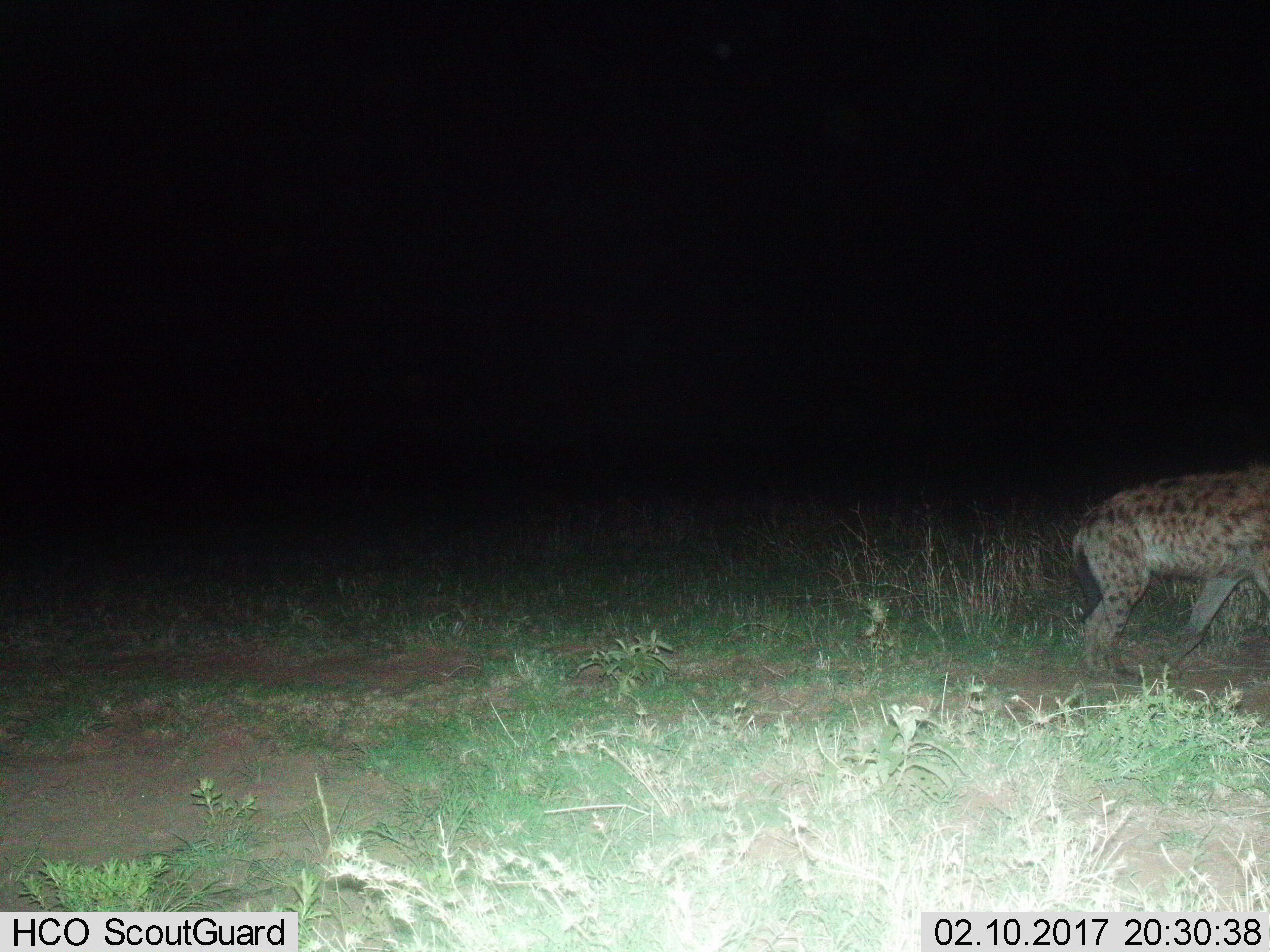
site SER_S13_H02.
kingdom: Animalia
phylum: Chordata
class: Mammalia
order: Carnivora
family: Hyaenidae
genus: Crocuta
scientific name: Crocuta crocuta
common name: spotted hyena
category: hyenaspotted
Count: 1.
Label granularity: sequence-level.